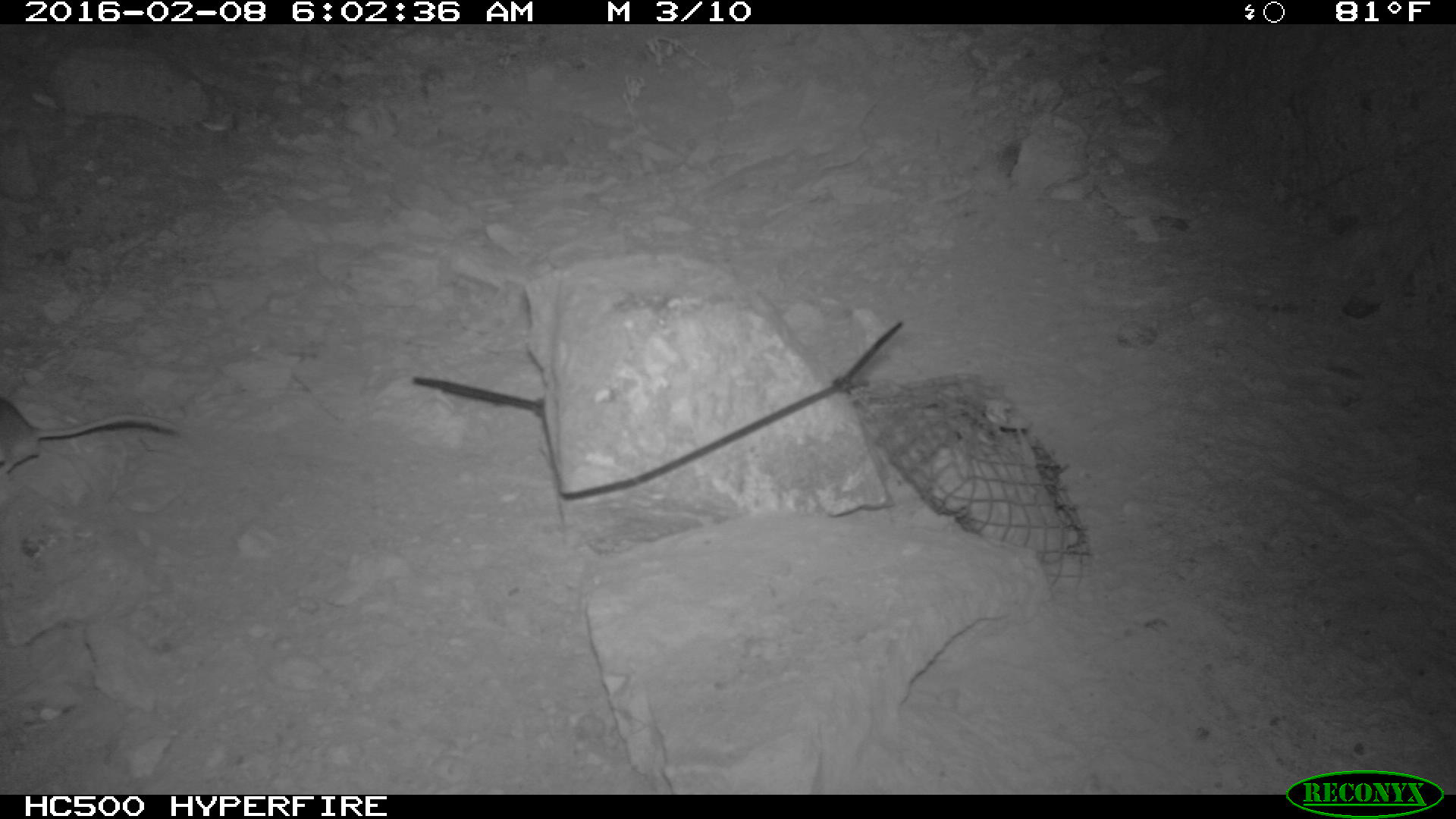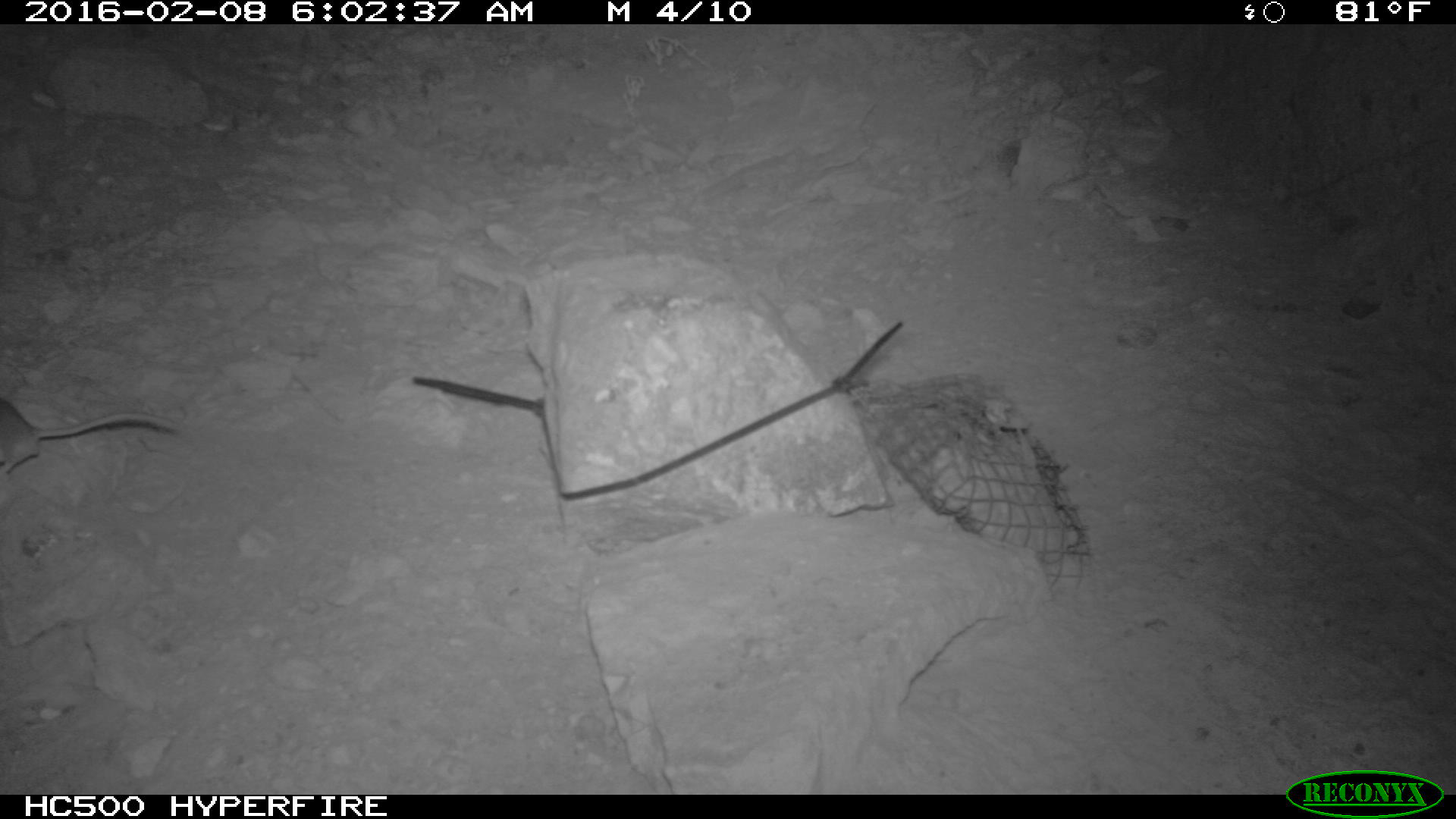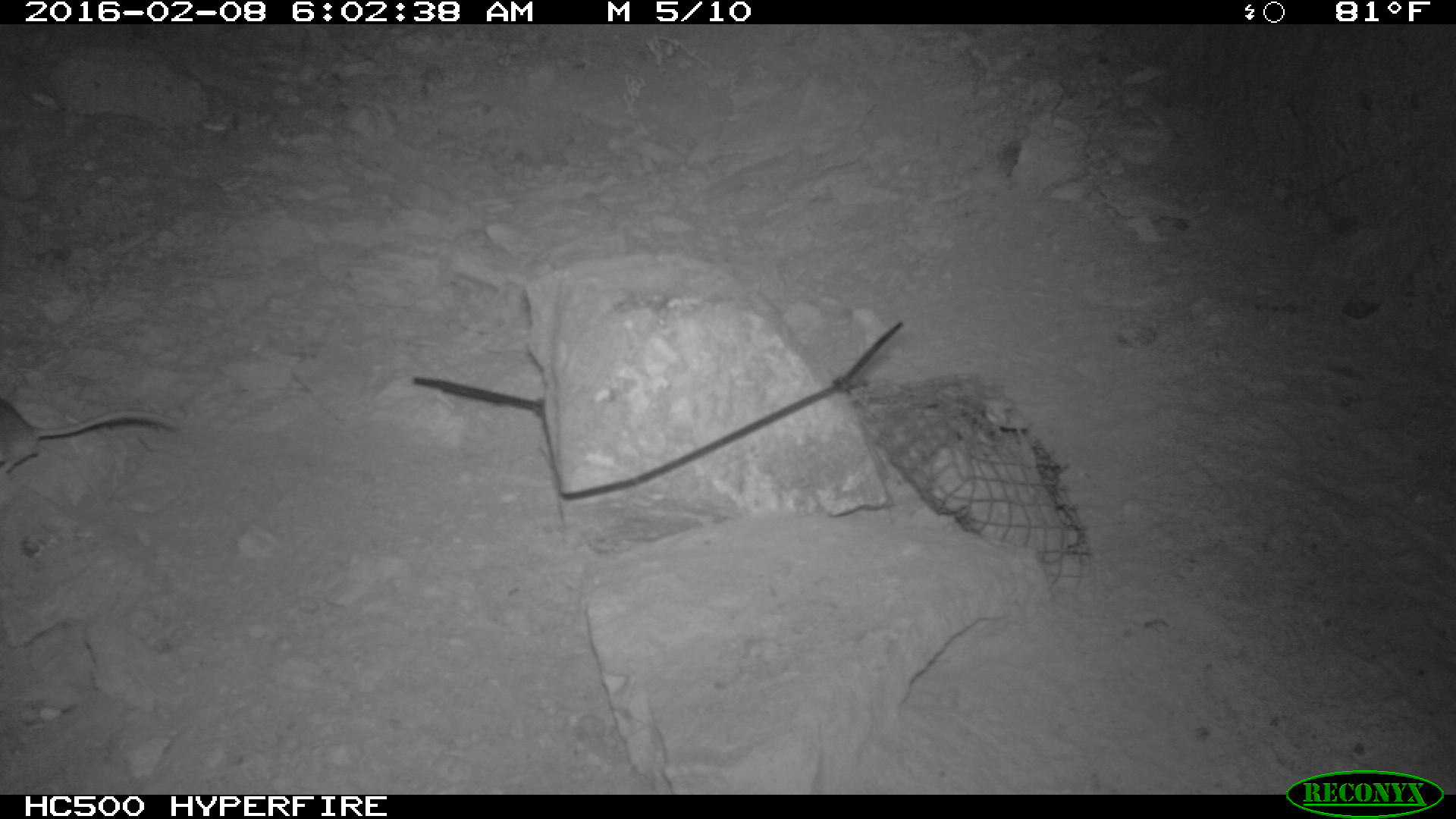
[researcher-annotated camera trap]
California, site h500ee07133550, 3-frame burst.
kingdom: Animalia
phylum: Chordata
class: Mammalia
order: Rodentia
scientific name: Rodentia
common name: rodent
Rodent (Rodentia).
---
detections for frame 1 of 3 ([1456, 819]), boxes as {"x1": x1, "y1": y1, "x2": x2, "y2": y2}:
rodent: {"x1": 0, "y1": 395, "x2": 181, "y2": 474}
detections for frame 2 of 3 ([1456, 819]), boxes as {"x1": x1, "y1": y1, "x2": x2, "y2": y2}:
rodent: {"x1": 0, "y1": 394, "x2": 179, "y2": 475}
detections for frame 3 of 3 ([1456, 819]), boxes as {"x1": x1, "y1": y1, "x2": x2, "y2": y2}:
rodent: {"x1": 0, "y1": 393, "x2": 182, "y2": 477}